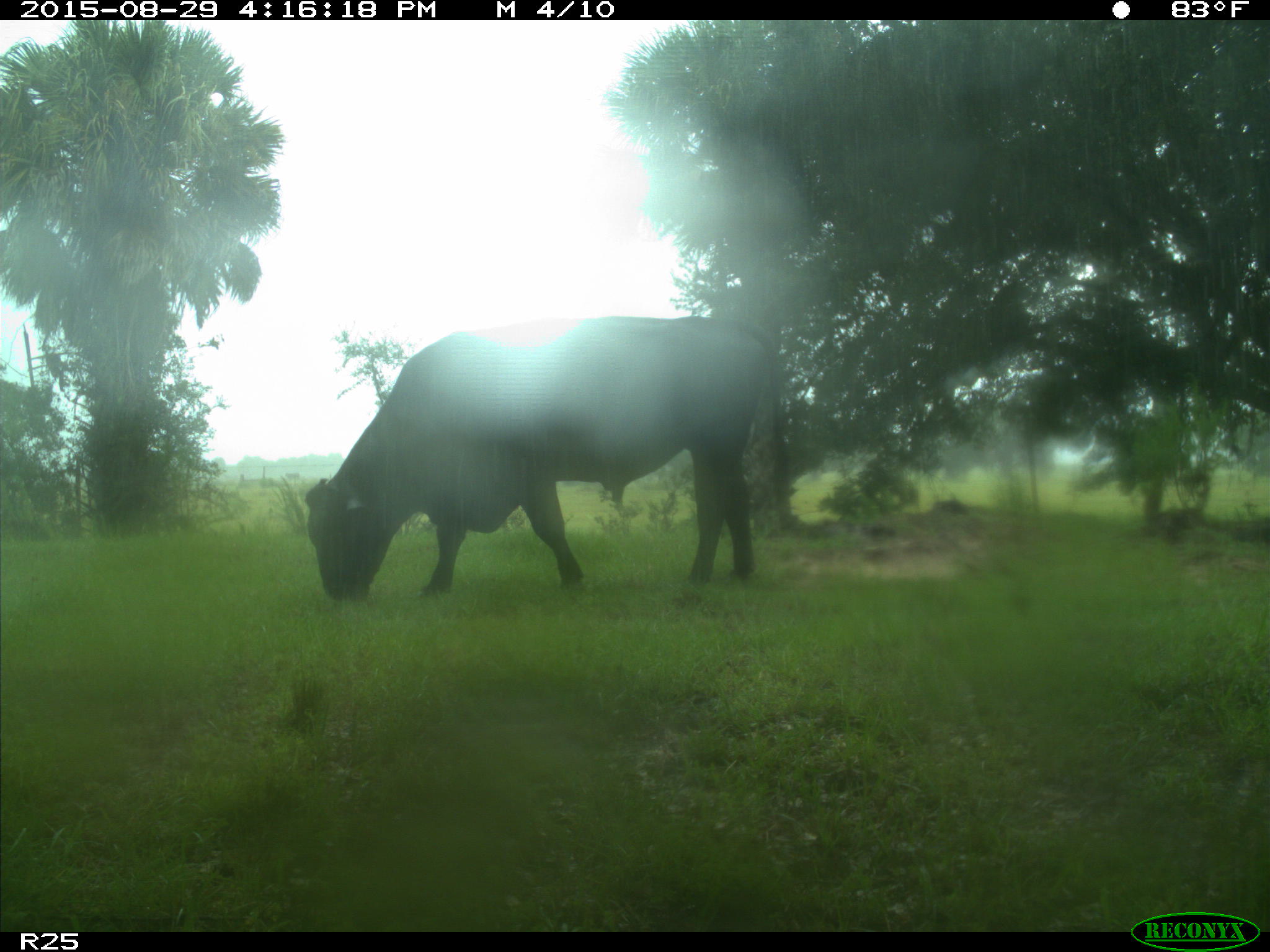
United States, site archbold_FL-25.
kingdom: Animalia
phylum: Chordata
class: Mammalia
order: Artiodactyla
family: Bovidae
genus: Bos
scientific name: Bos taurus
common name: domestic cow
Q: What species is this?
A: Bos taurus (domestic cow).